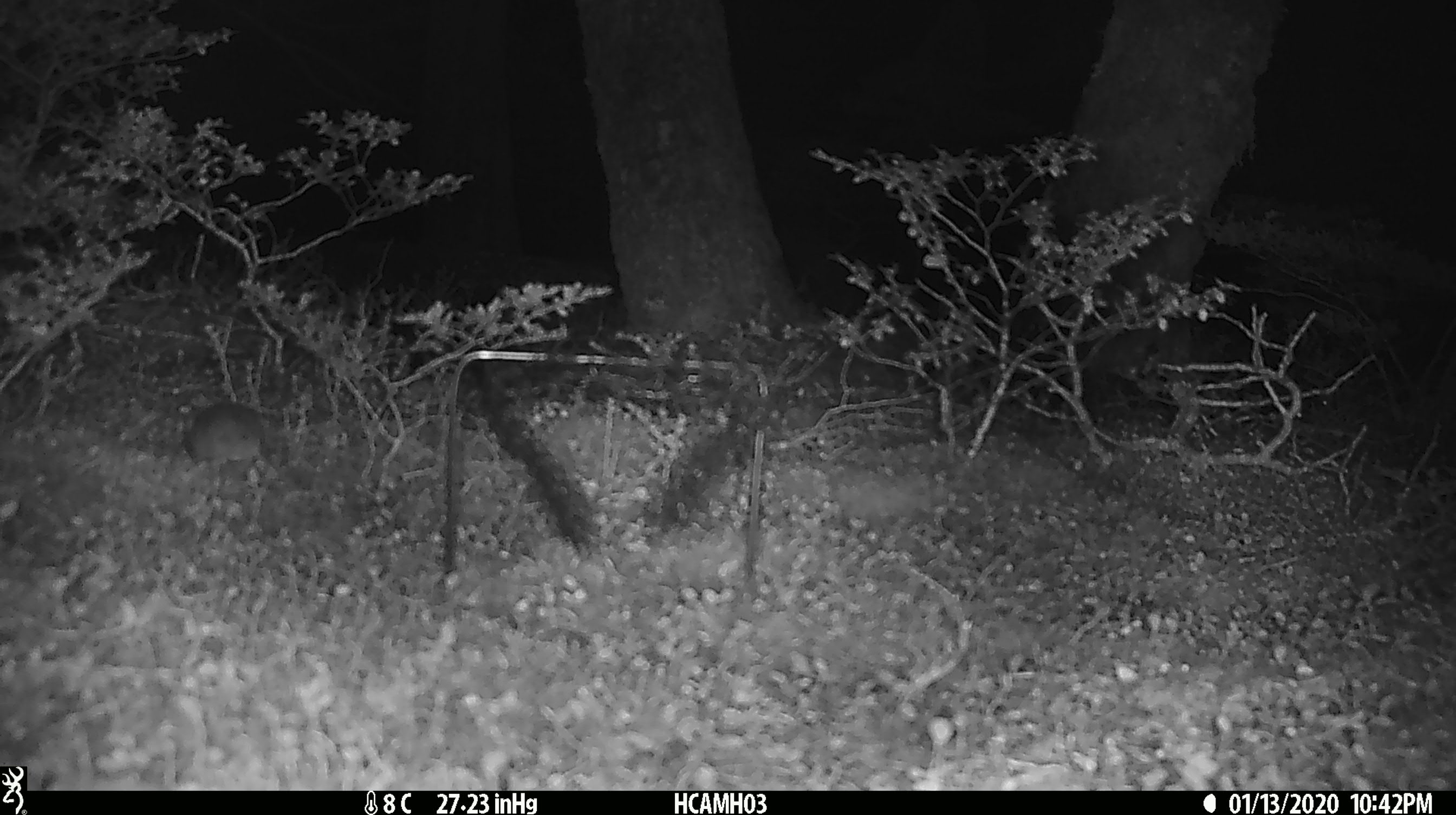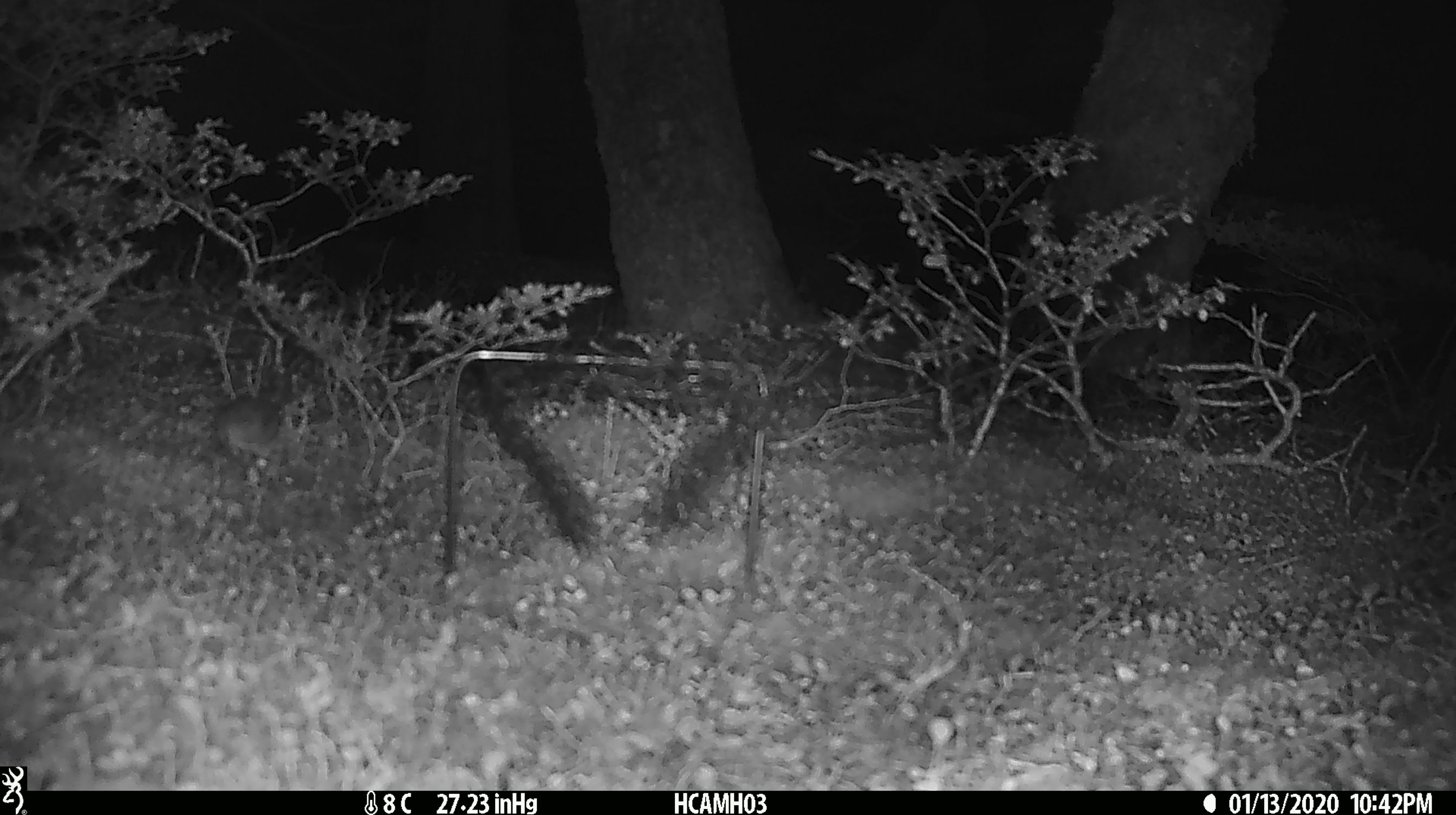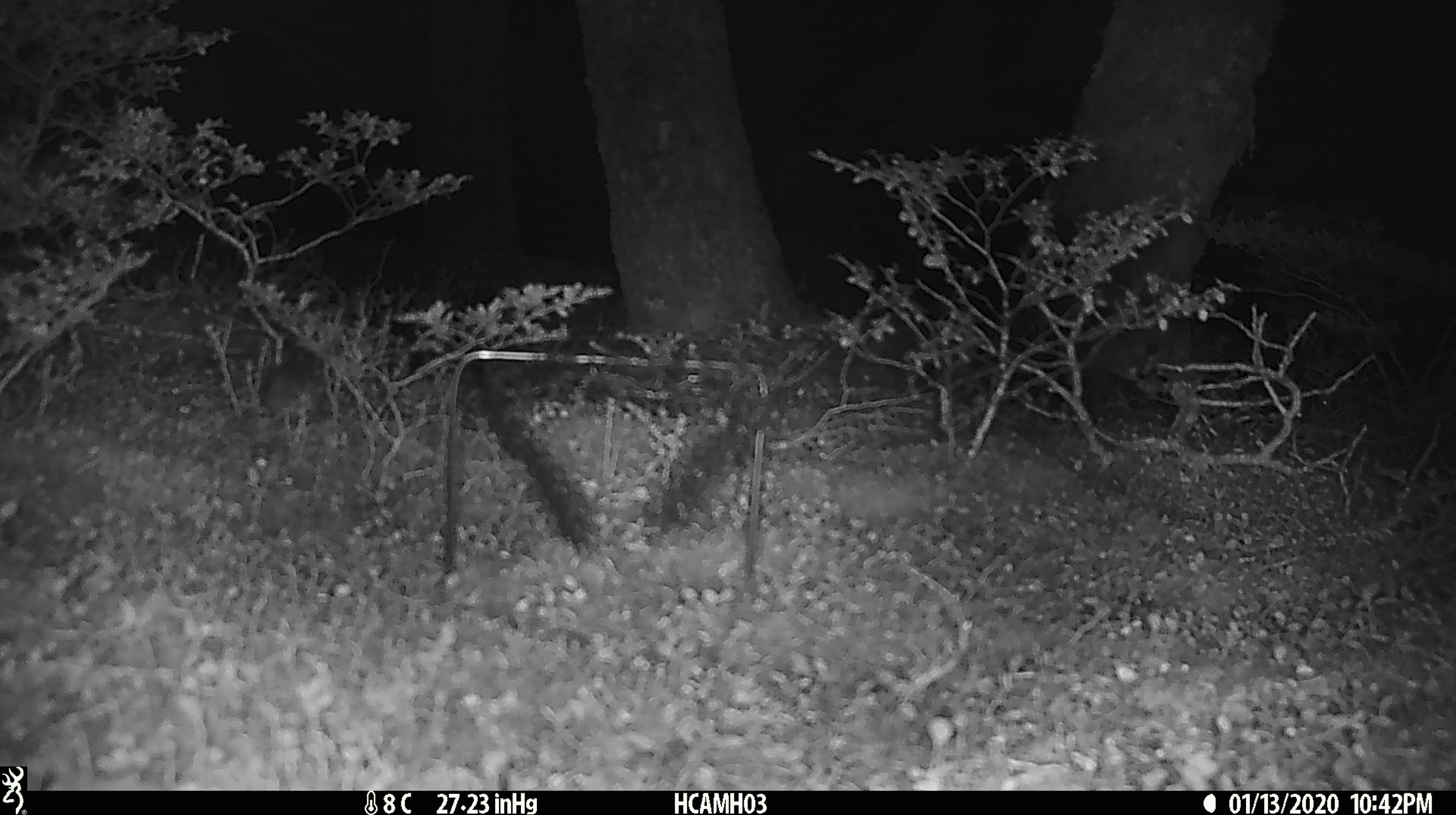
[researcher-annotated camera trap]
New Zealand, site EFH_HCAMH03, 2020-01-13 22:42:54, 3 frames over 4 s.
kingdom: Animalia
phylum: Chordata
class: Mammalia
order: Rodentia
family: Muridae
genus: Mus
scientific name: Mus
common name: mouse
Mouse (Mus).